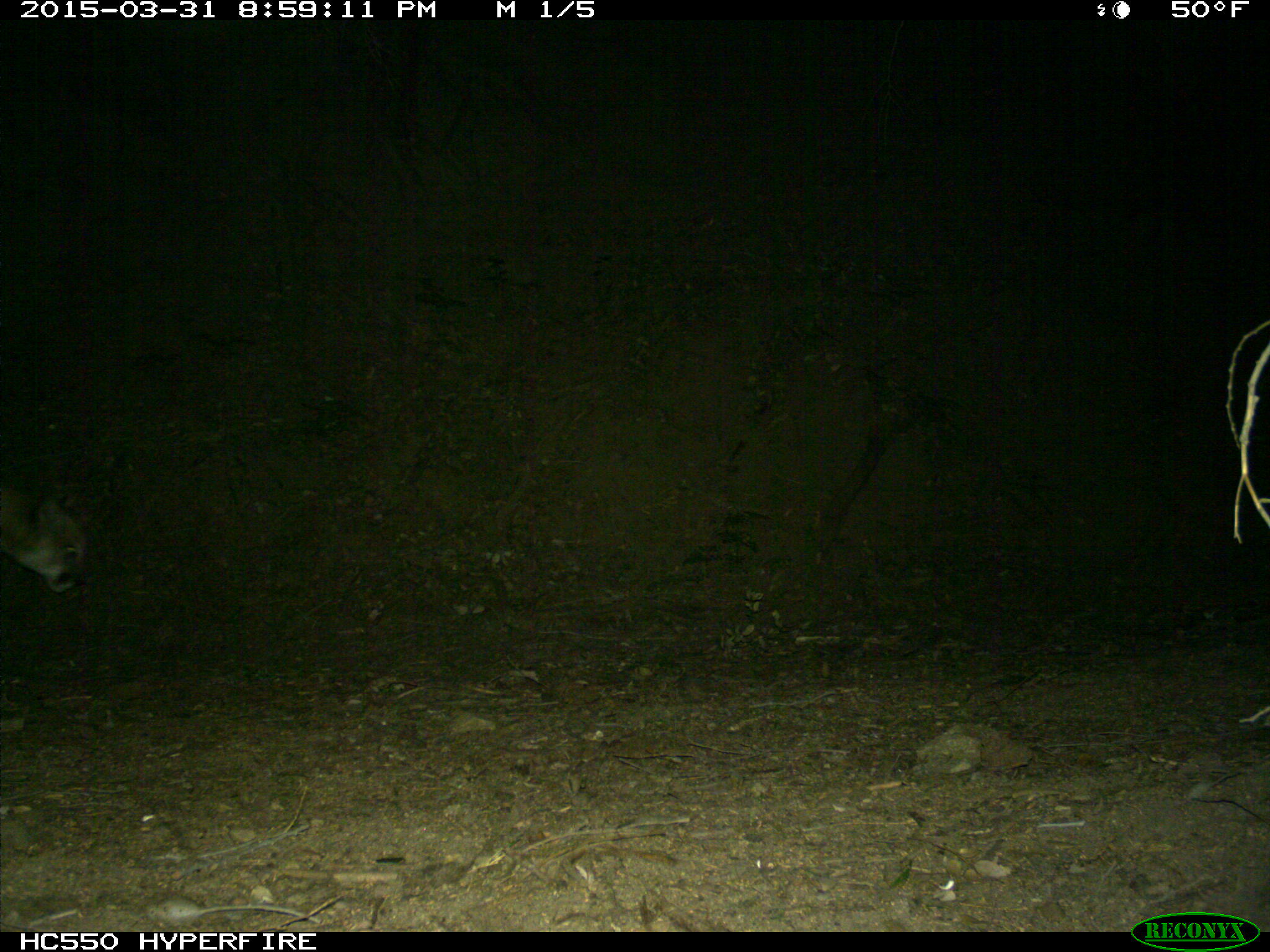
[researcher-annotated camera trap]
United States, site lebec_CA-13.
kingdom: Animalia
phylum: Chordata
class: Mammalia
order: Carnivora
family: Felidae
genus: Puma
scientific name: Puma concolor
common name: mountain lion